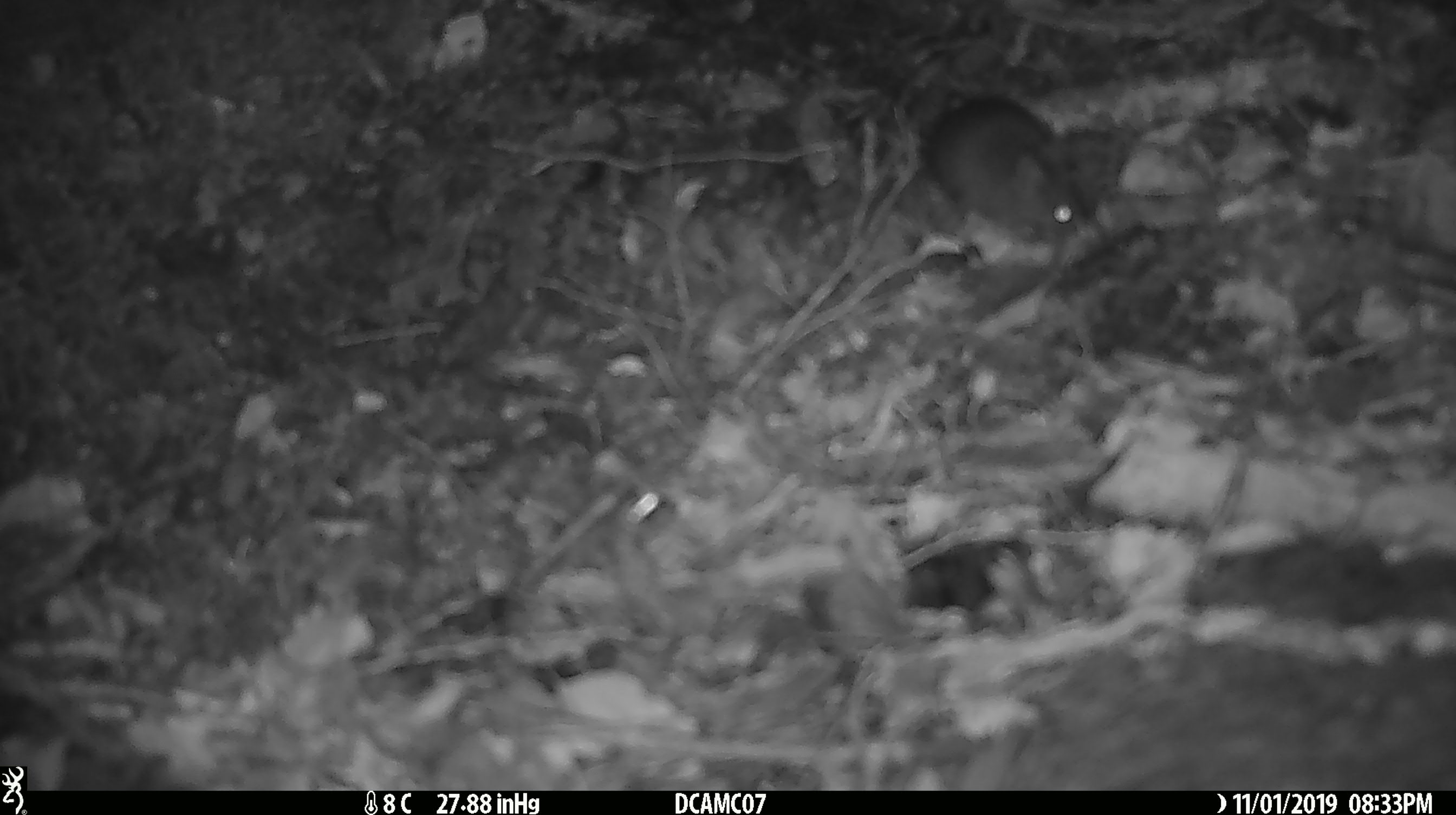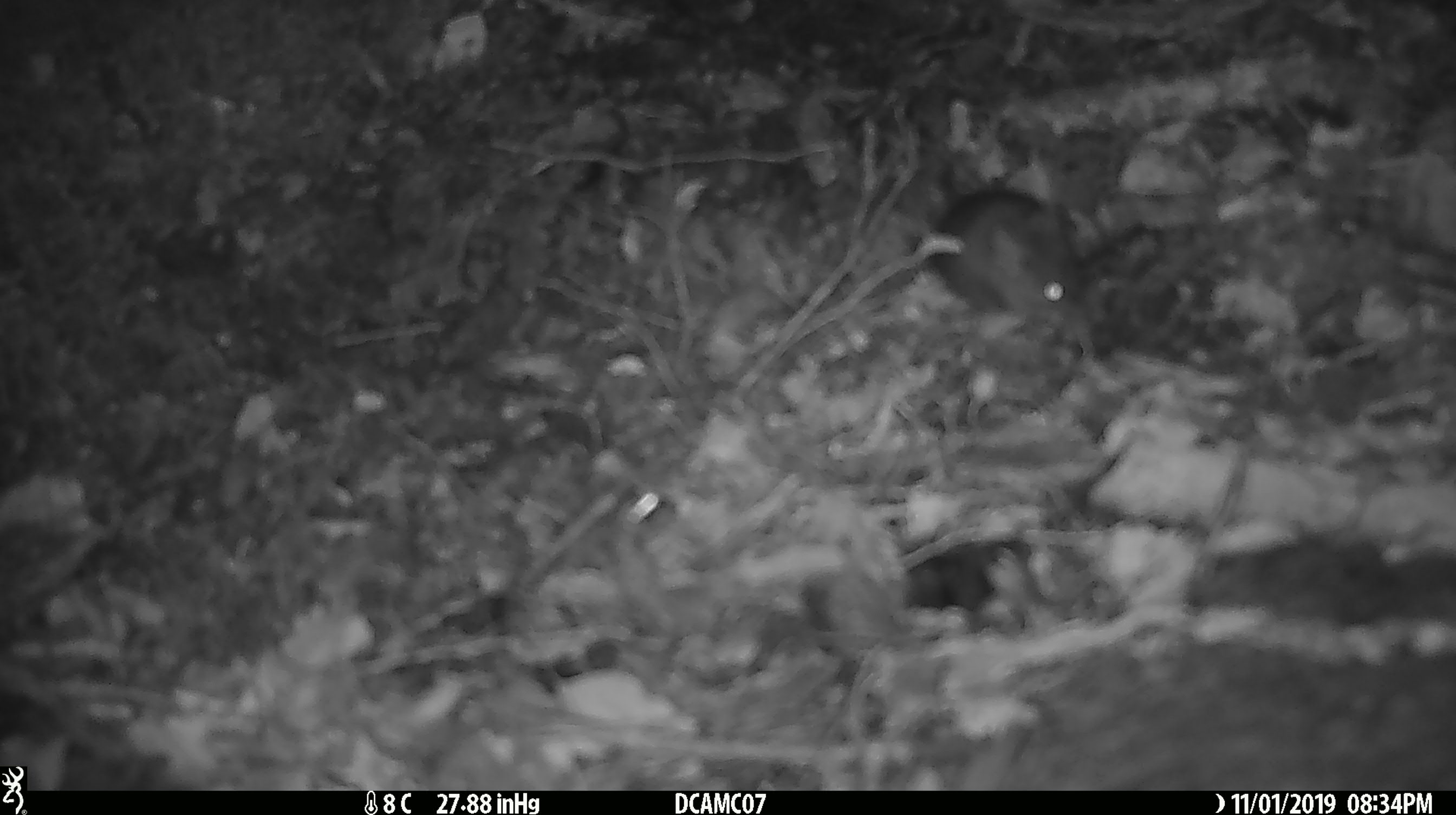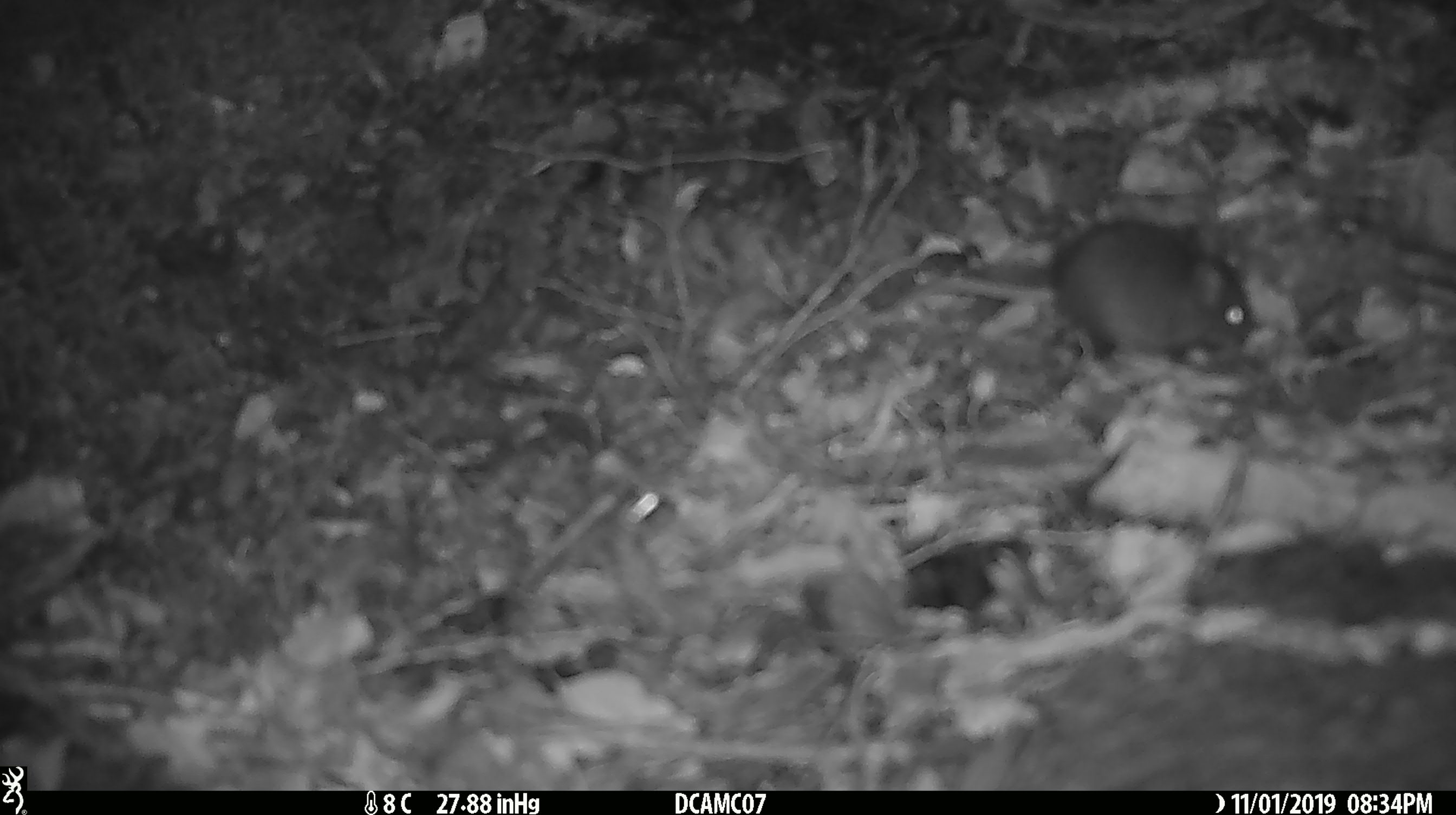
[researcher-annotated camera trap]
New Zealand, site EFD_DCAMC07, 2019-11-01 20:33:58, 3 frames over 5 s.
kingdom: Animalia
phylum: Chordata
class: Mammalia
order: Rodentia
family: Muridae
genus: Mus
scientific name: Mus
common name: mouse